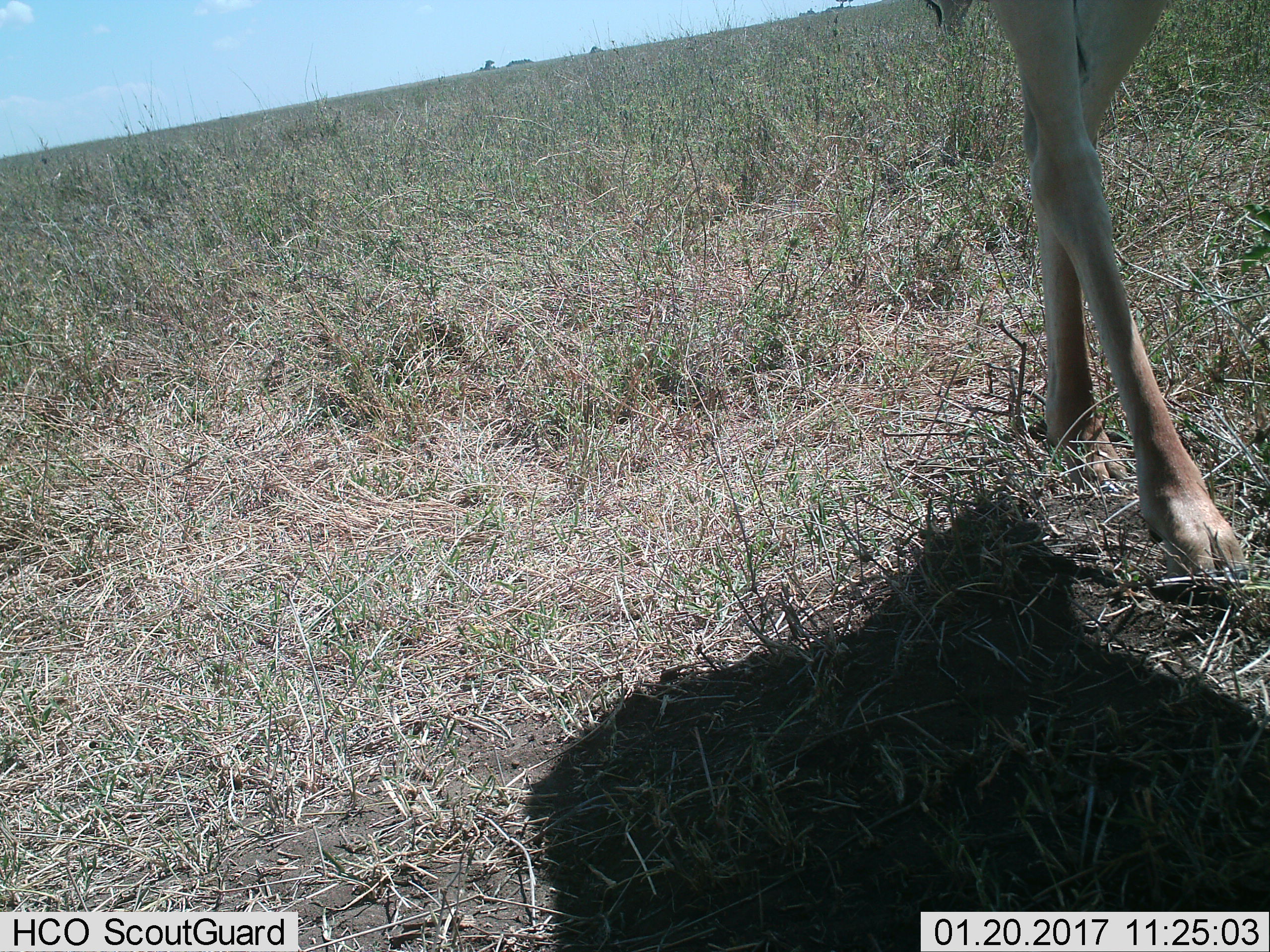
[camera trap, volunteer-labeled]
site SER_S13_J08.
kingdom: Animalia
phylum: Chordata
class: Mammalia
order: Artiodactyla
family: Bovidae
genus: Alcelaphus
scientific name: Alcelaphus buselaphus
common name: hartebeest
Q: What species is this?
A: Hartebeest (Alcelaphus buselaphus).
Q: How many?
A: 1.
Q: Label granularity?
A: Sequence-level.